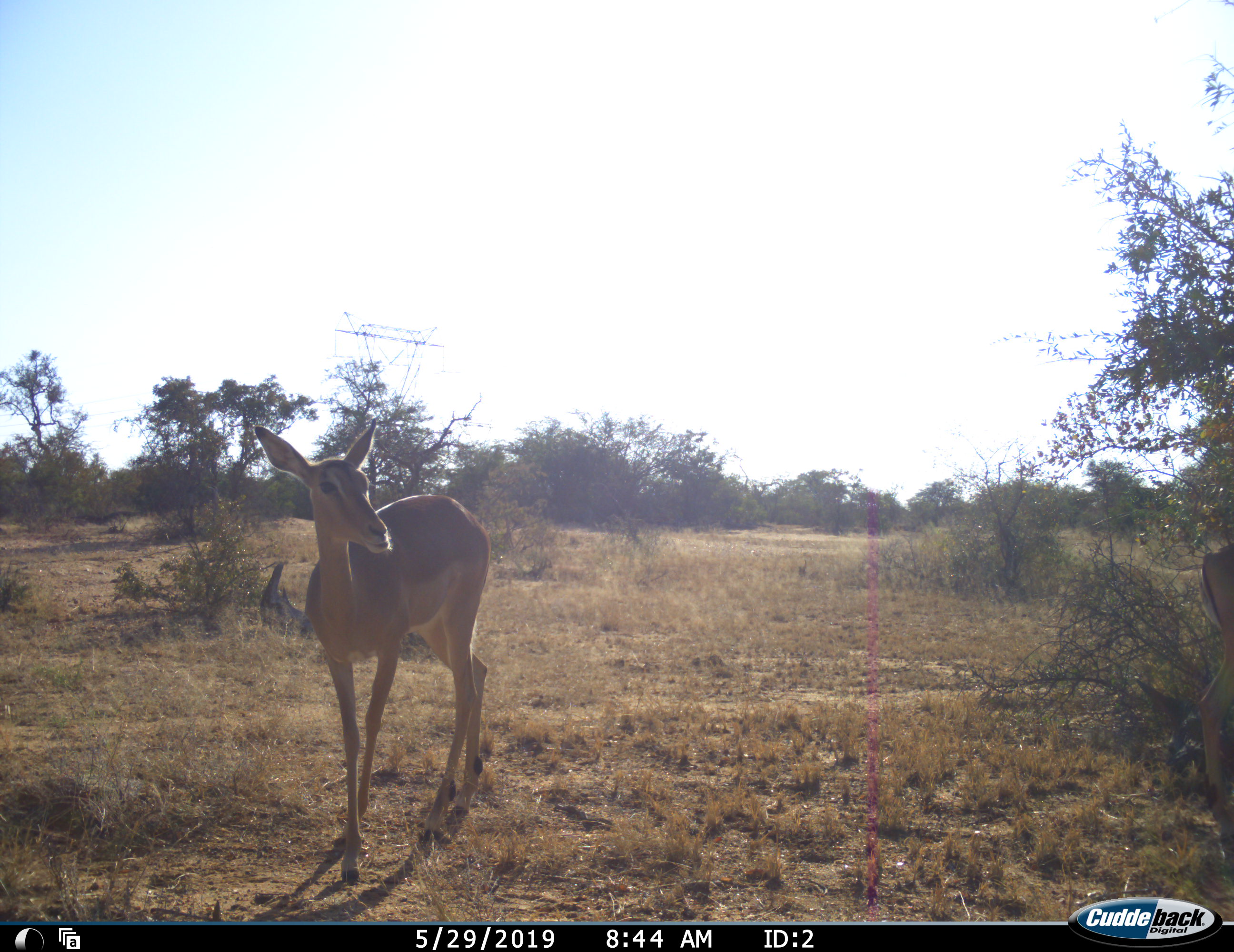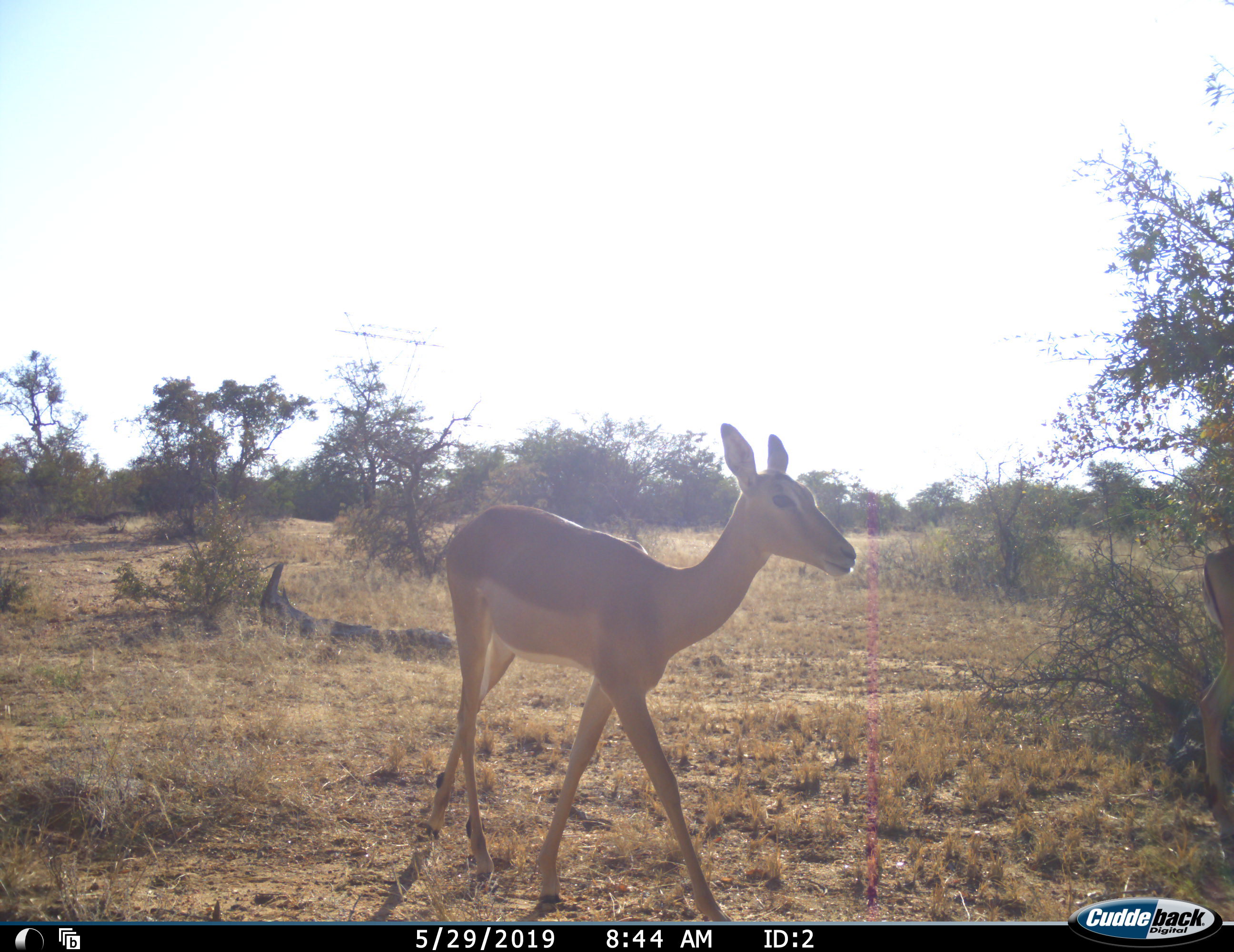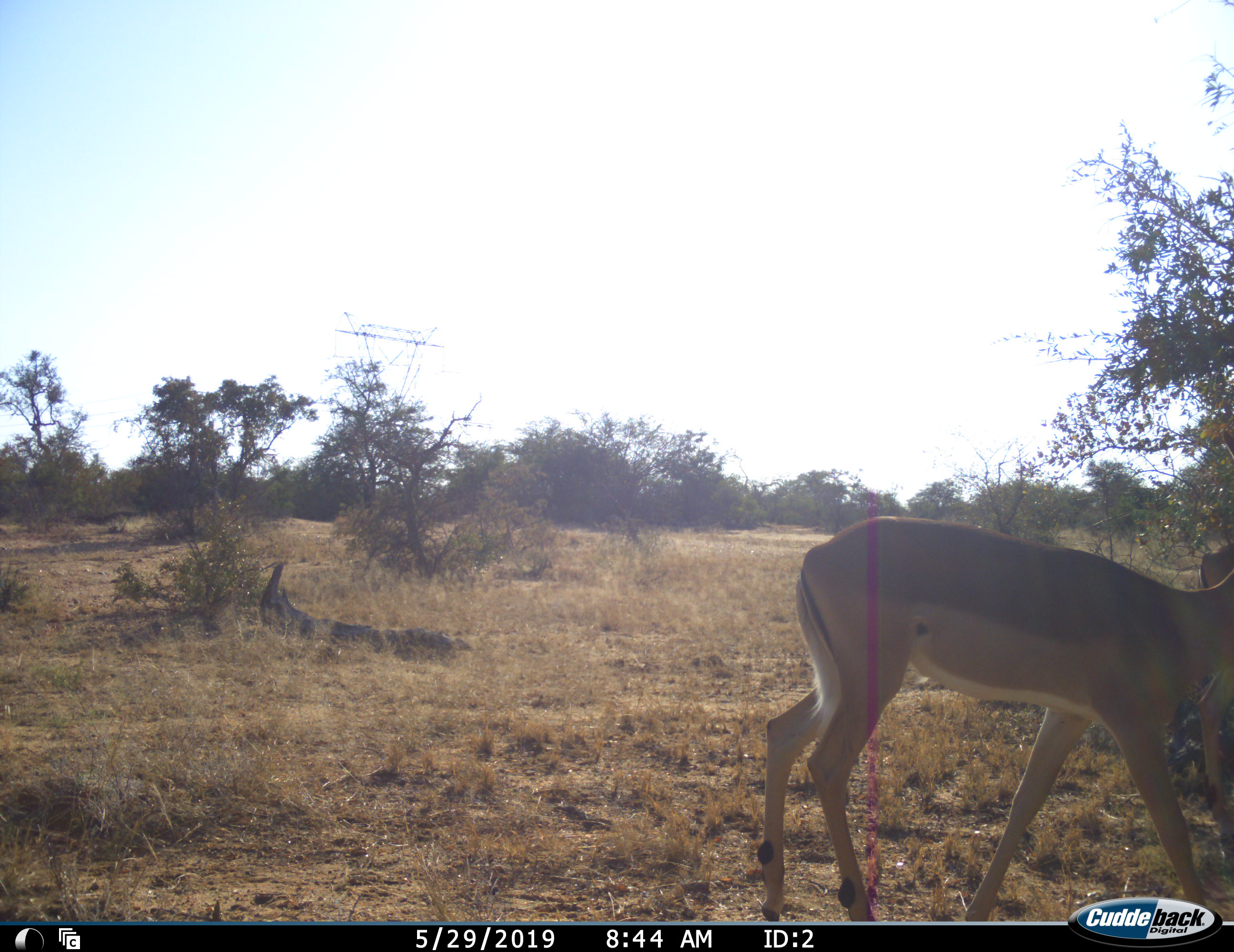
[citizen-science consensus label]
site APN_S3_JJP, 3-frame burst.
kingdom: Animalia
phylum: Chordata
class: Mammalia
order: Artiodactyla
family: Bovidae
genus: Aepyceros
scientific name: Aepyceros melampus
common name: impala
Impala (Aepyceros melampus), count 1. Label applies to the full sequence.